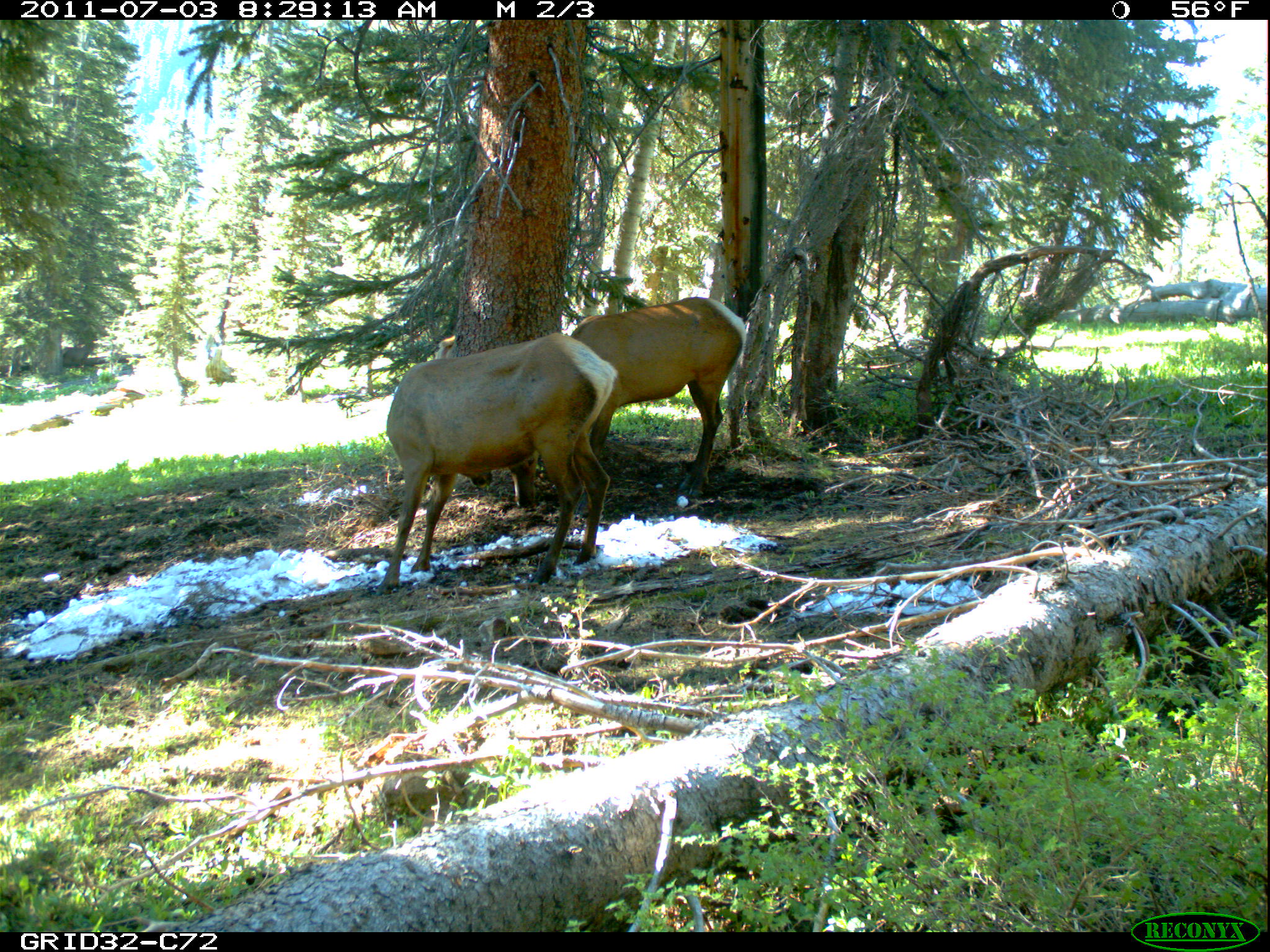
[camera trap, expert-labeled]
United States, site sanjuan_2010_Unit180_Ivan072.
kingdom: Animalia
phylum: Chordata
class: Mammalia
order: Artiodactyla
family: Cervidae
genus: Cervus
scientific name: Cervus elaphus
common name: red deer